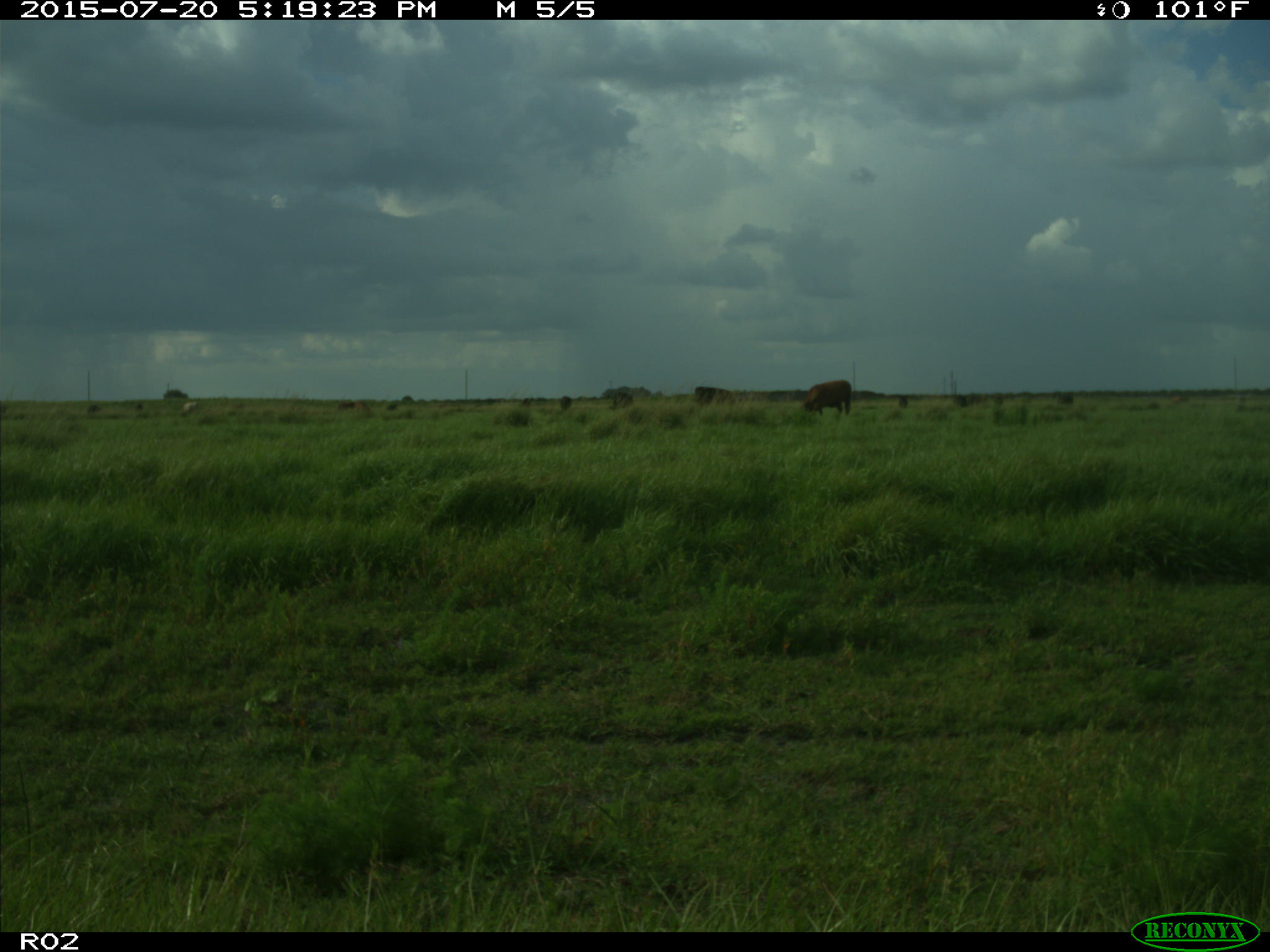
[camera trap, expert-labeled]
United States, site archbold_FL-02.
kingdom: Animalia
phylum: Chordata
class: Mammalia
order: Artiodactyla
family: Bovidae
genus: Bos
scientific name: Bos taurus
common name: domestic cow